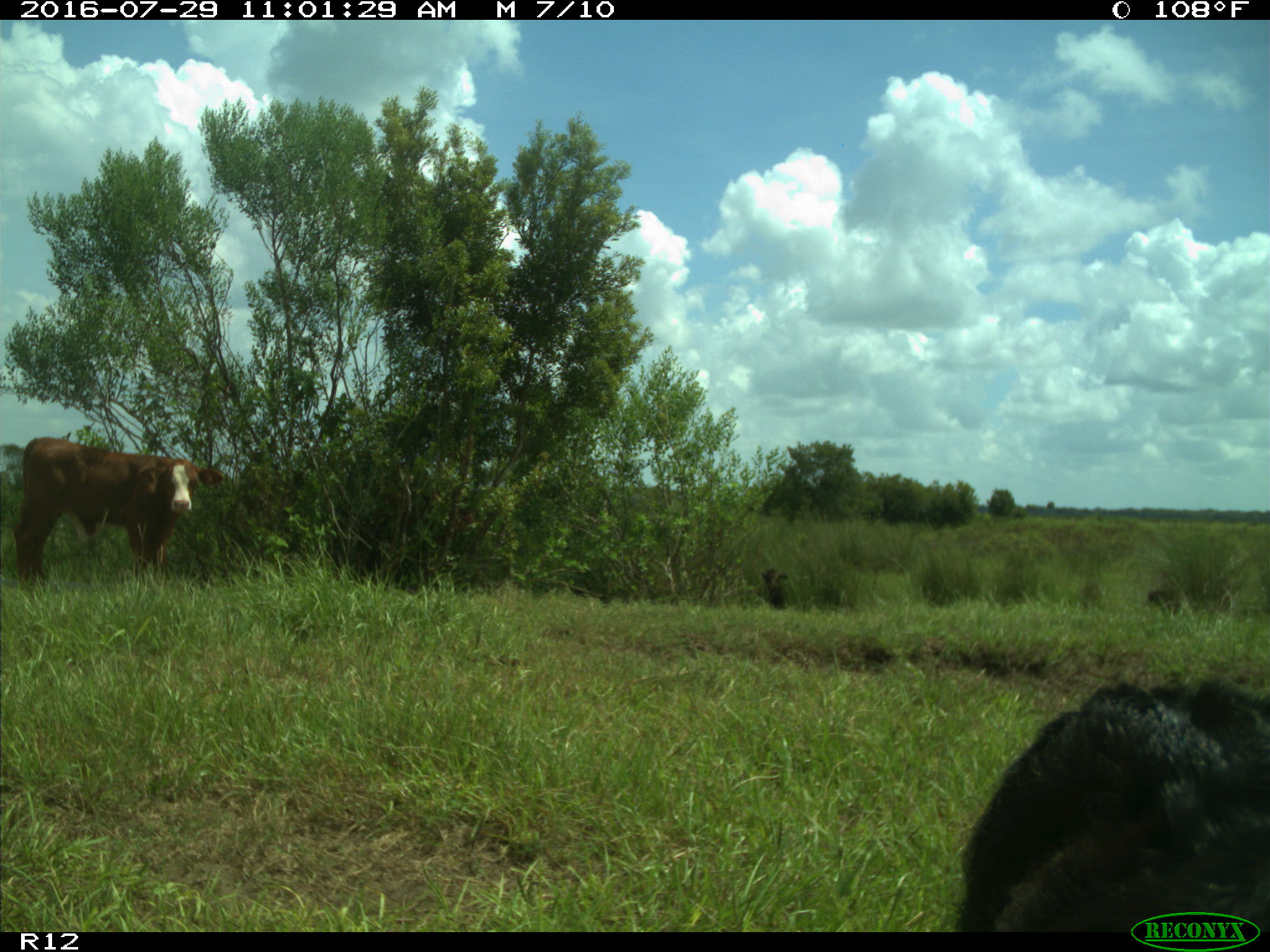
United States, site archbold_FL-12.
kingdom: Animalia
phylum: Chordata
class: Mammalia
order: Artiodactyla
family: Bovidae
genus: Bos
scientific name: Bos taurus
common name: domestic cow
Bos taurus (domestic cow).